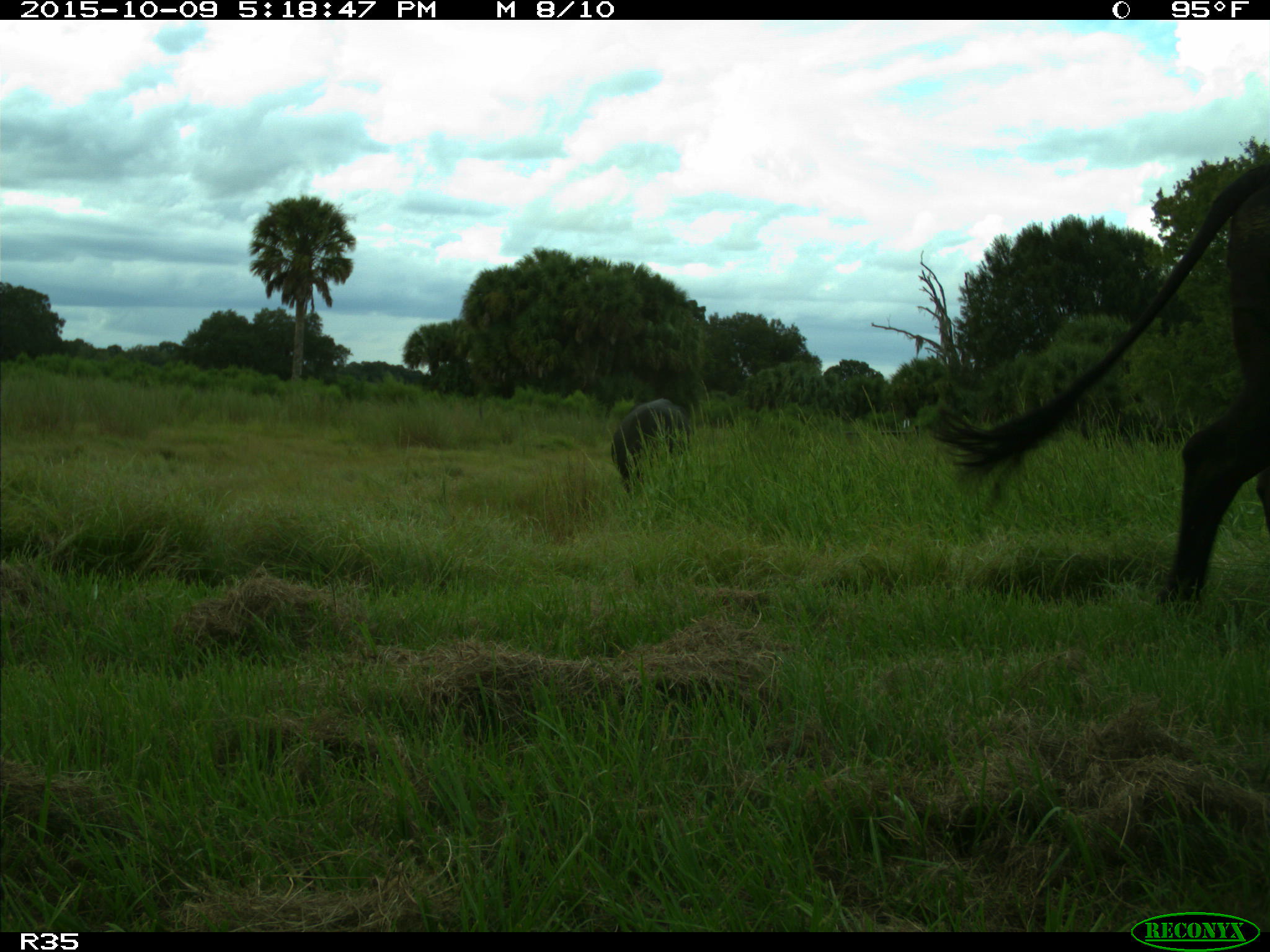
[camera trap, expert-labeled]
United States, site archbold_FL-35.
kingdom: Animalia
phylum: Chordata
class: Mammalia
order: Artiodactyla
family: Bovidae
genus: Bos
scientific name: Bos taurus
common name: domestic cow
Bos taurus (domestic cow).